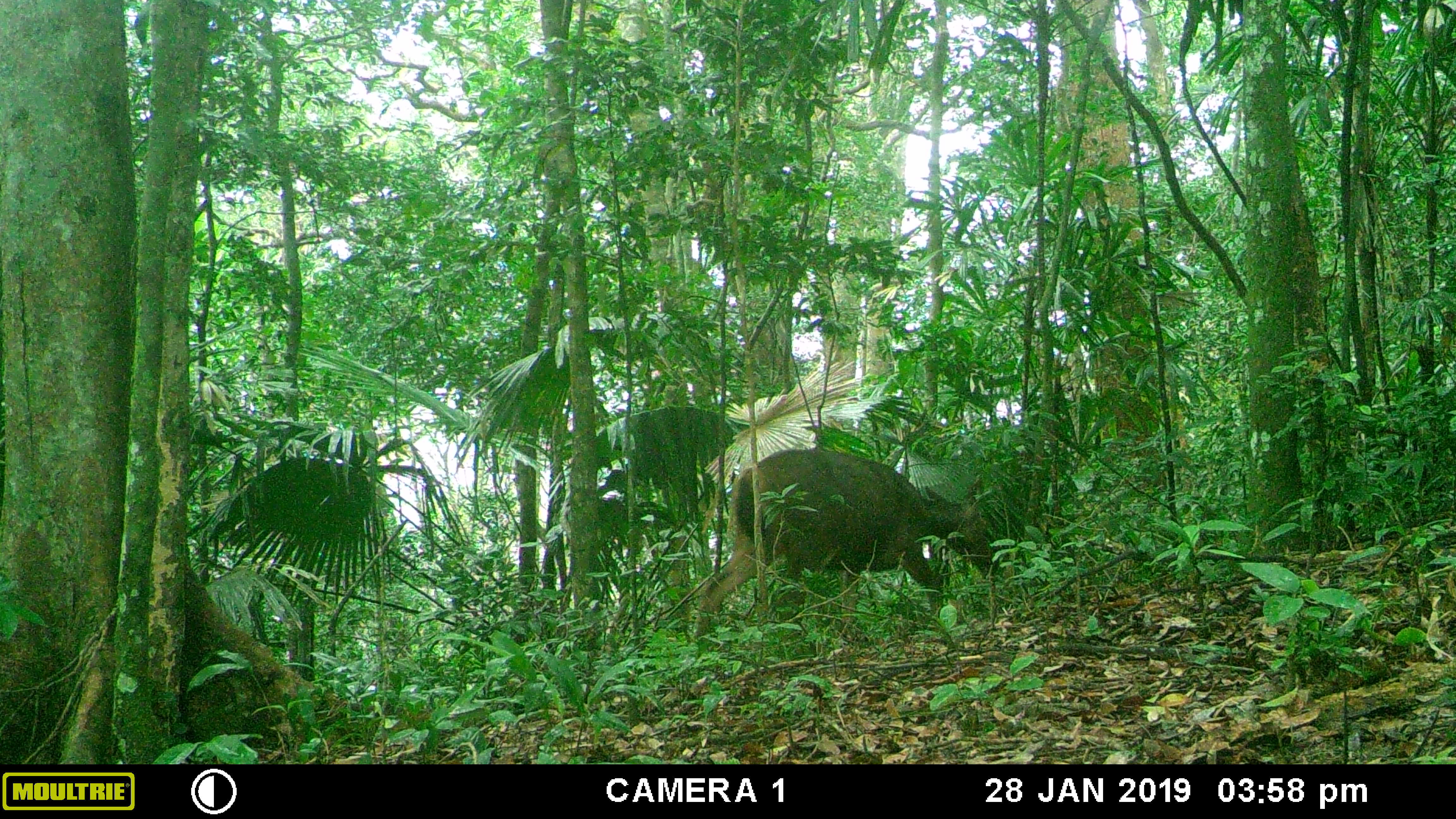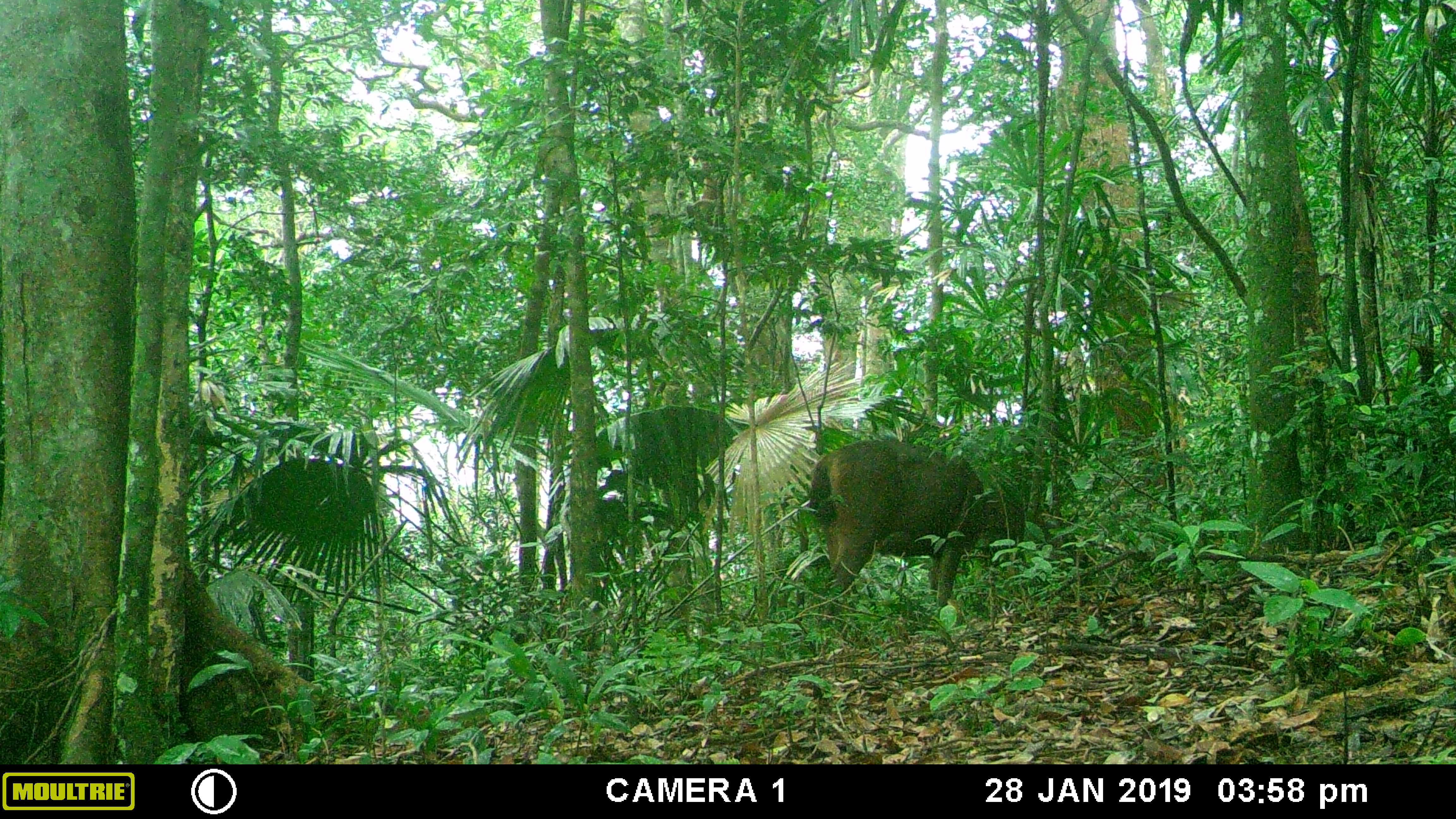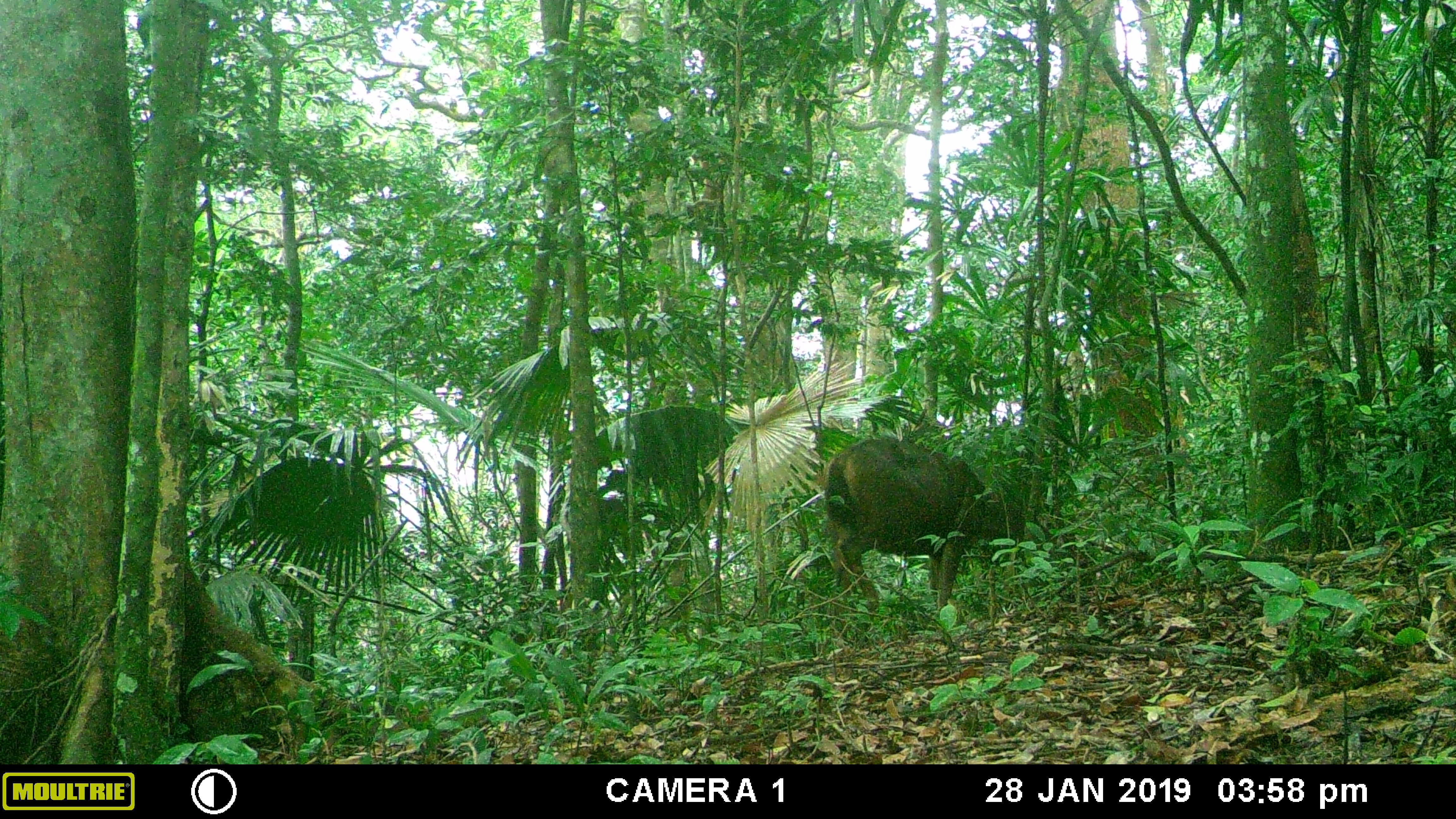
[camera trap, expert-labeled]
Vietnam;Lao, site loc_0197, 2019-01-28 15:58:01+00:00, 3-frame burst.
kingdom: Animalia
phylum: Chordata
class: Mammalia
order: Artiodactyla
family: Cervidae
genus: Rusa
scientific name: Rusa unicolor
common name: sambar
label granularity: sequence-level